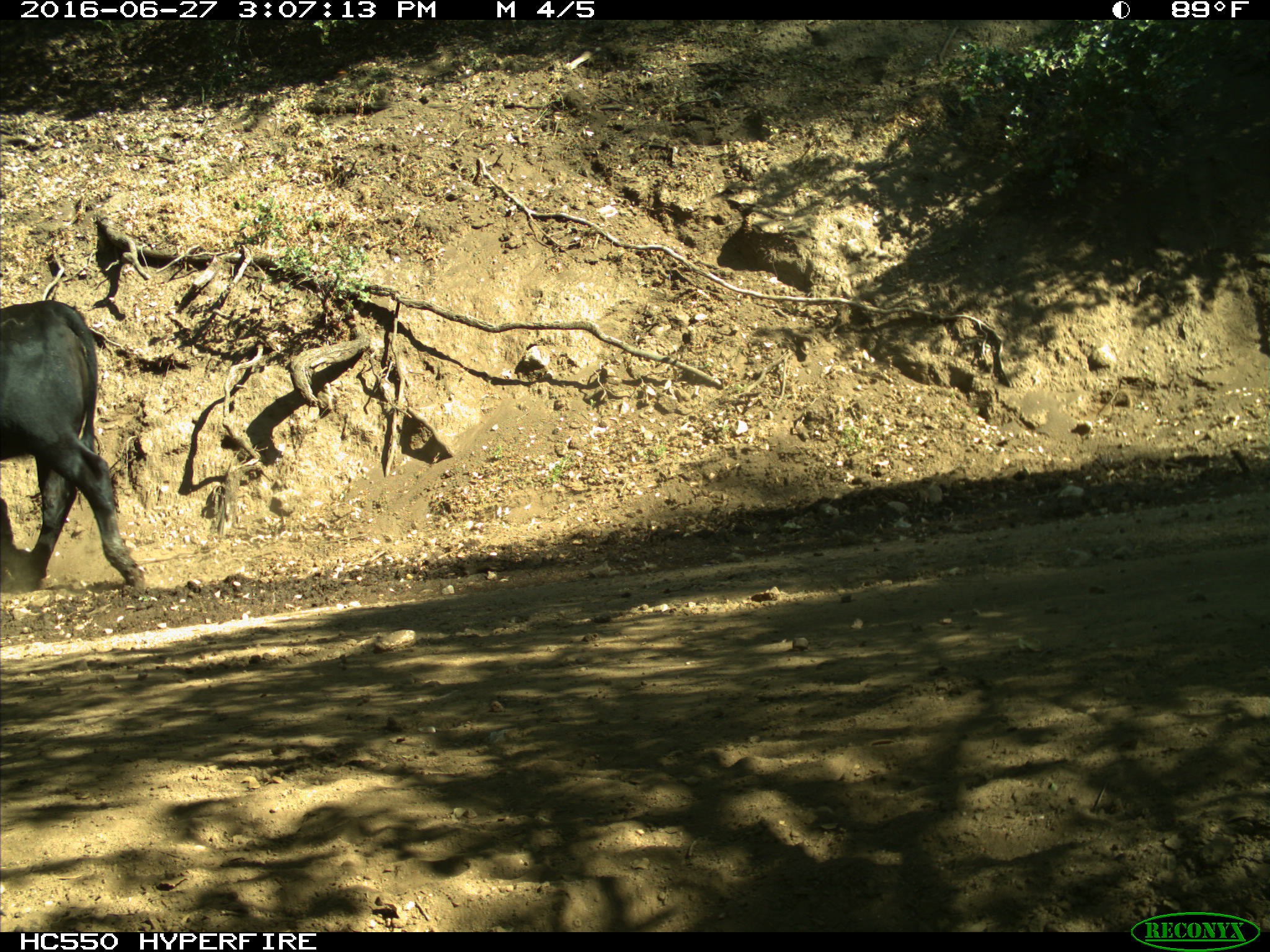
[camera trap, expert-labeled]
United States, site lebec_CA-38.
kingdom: Animalia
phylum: Chordata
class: Mammalia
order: Artiodactyla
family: Bovidae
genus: Bos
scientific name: Bos taurus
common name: domestic cow